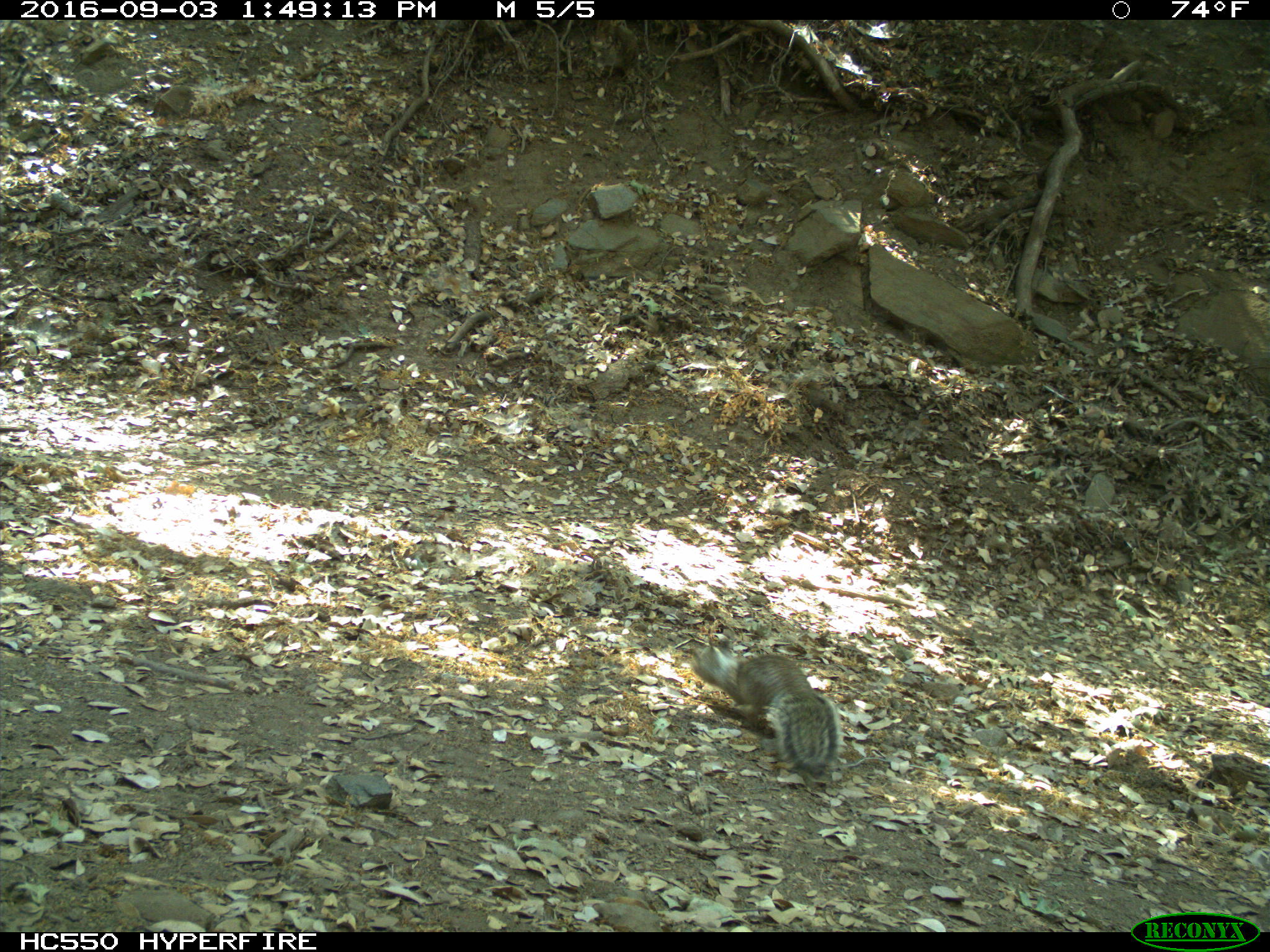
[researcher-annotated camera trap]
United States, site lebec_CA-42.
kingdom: Animalia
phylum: Chordata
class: Mammalia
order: Rodentia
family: Sciuridae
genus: Otospermophilus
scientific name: Otospermophilus beecheyi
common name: california ground squirrel